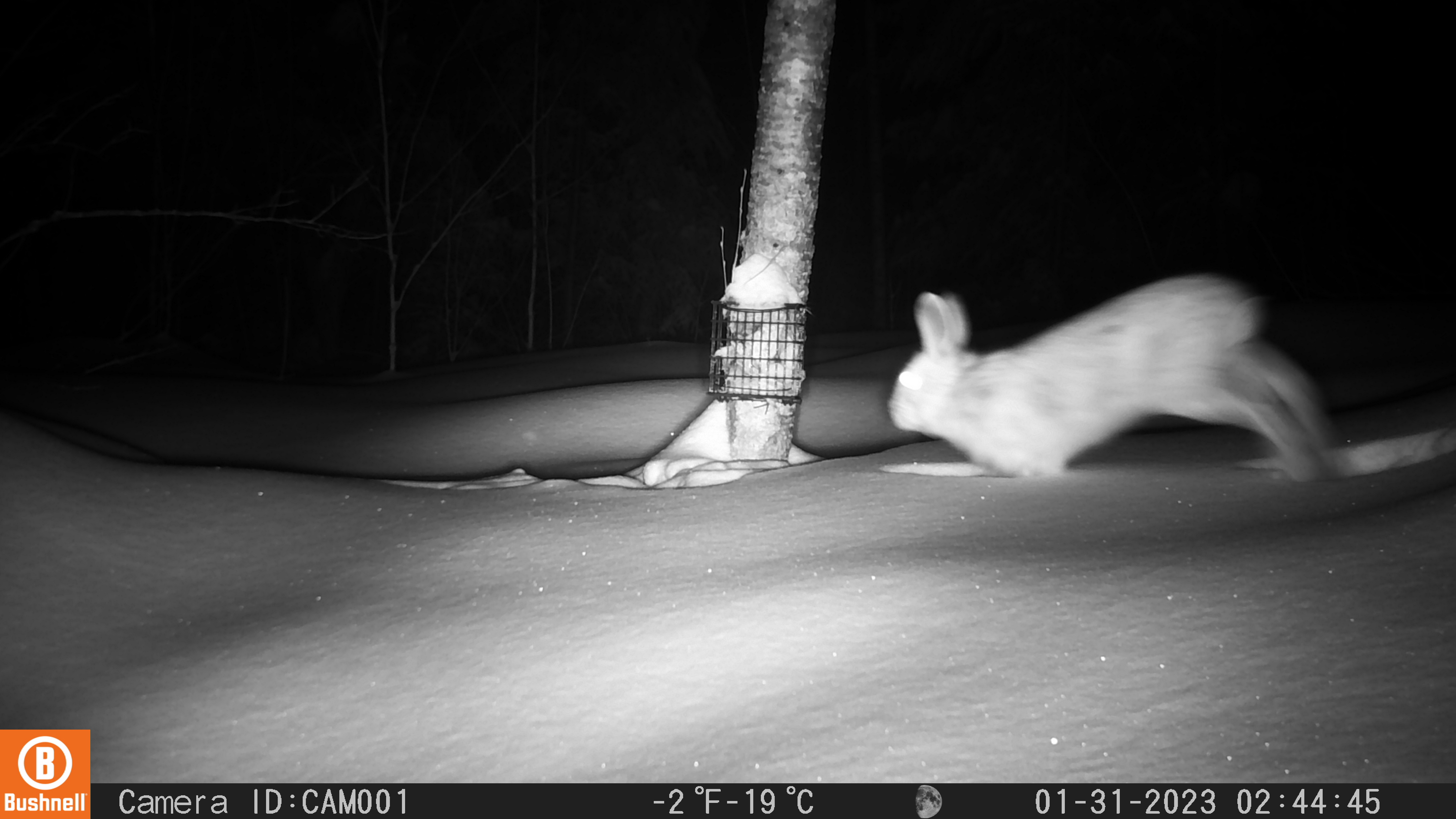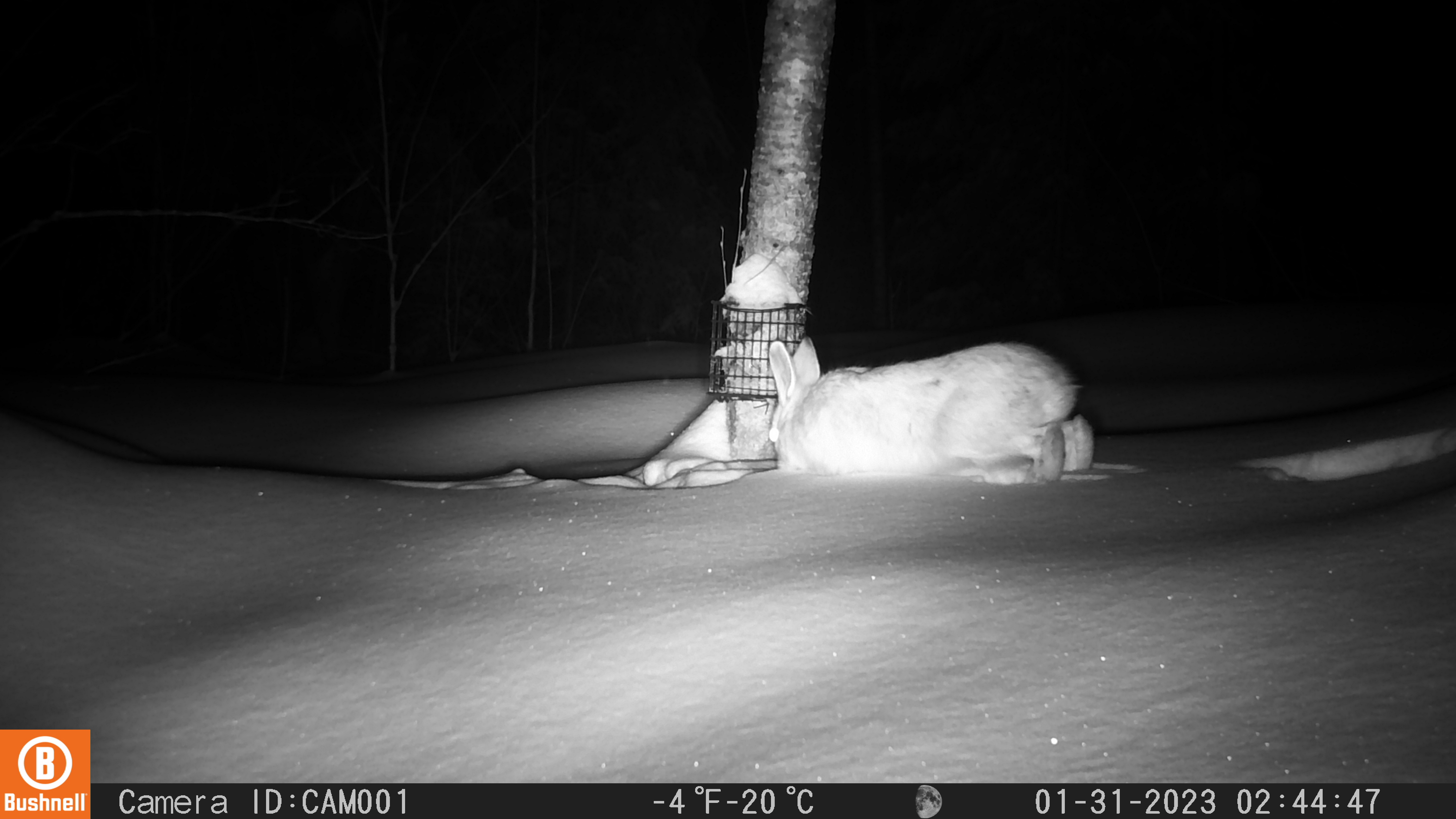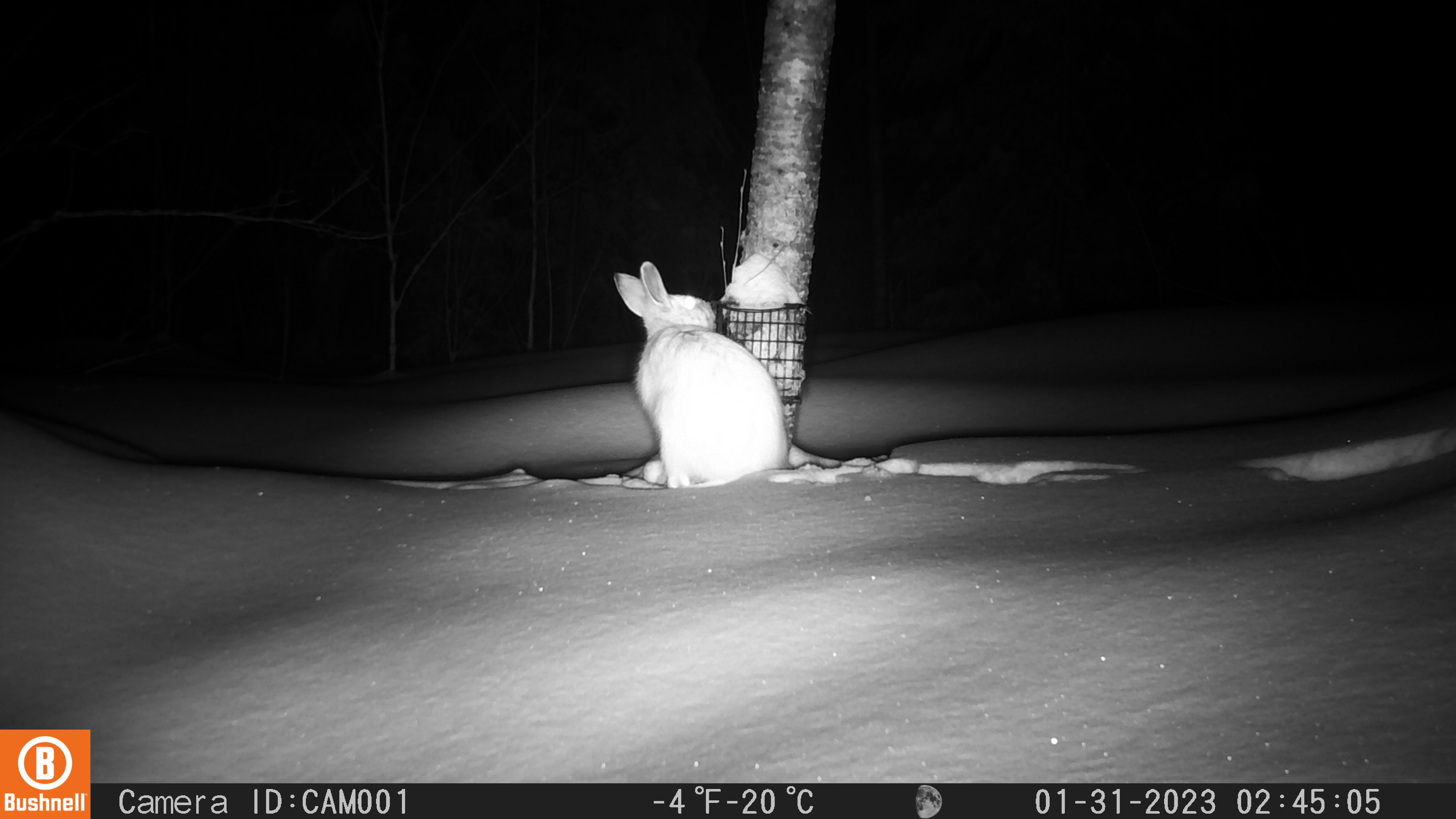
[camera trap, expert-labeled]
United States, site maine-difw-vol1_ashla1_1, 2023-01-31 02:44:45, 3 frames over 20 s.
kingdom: Animalia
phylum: Chordata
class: Mammalia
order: Lagomorpha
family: Leporidae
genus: Lepus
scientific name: Lepus americanus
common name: snowshoe hare